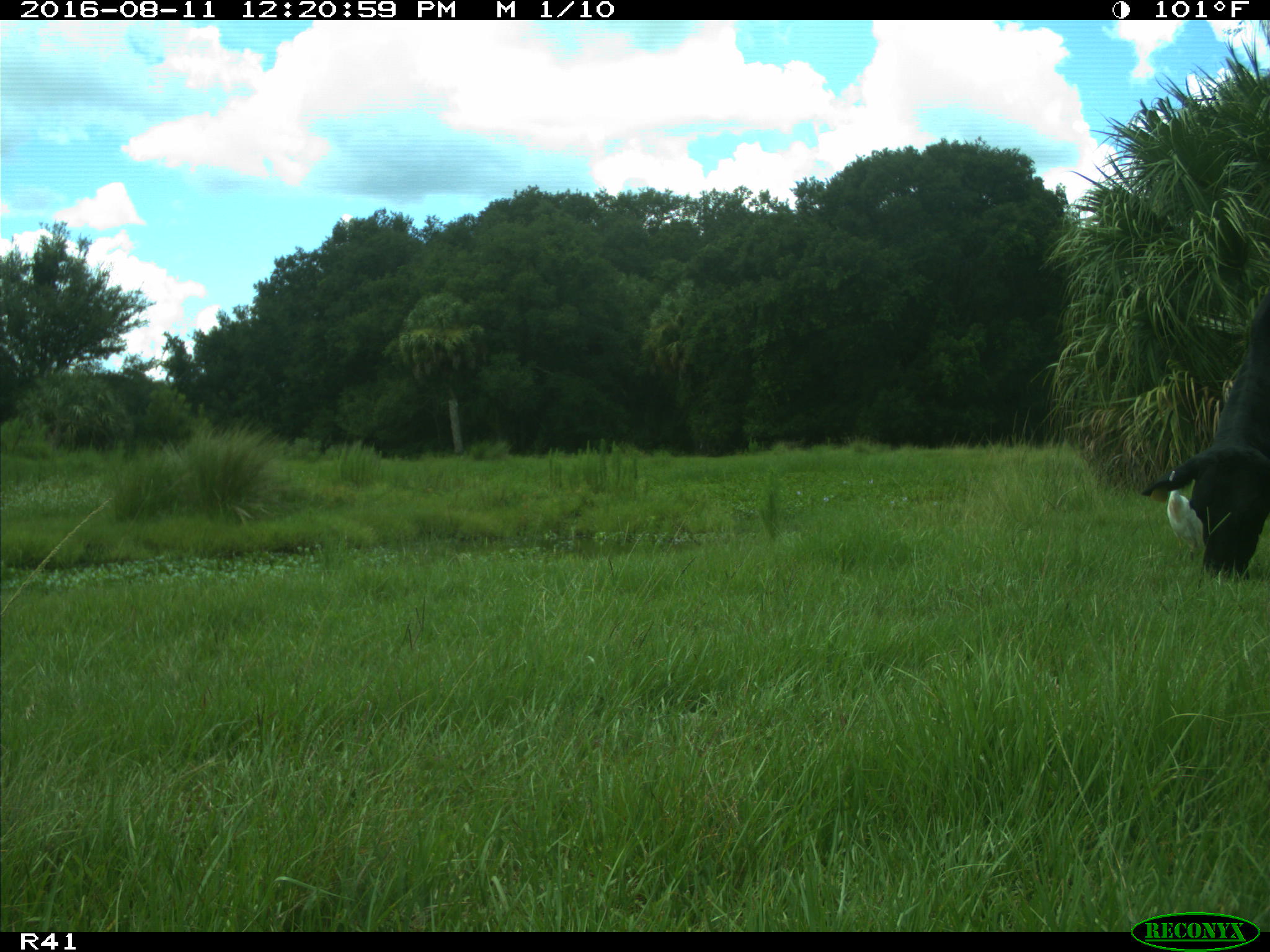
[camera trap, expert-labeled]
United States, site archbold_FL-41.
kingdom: Animalia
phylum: Chordata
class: Mammalia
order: Artiodactyla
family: Bovidae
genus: Bos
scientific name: Bos taurus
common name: domestic cow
Bos taurus (domestic cow).